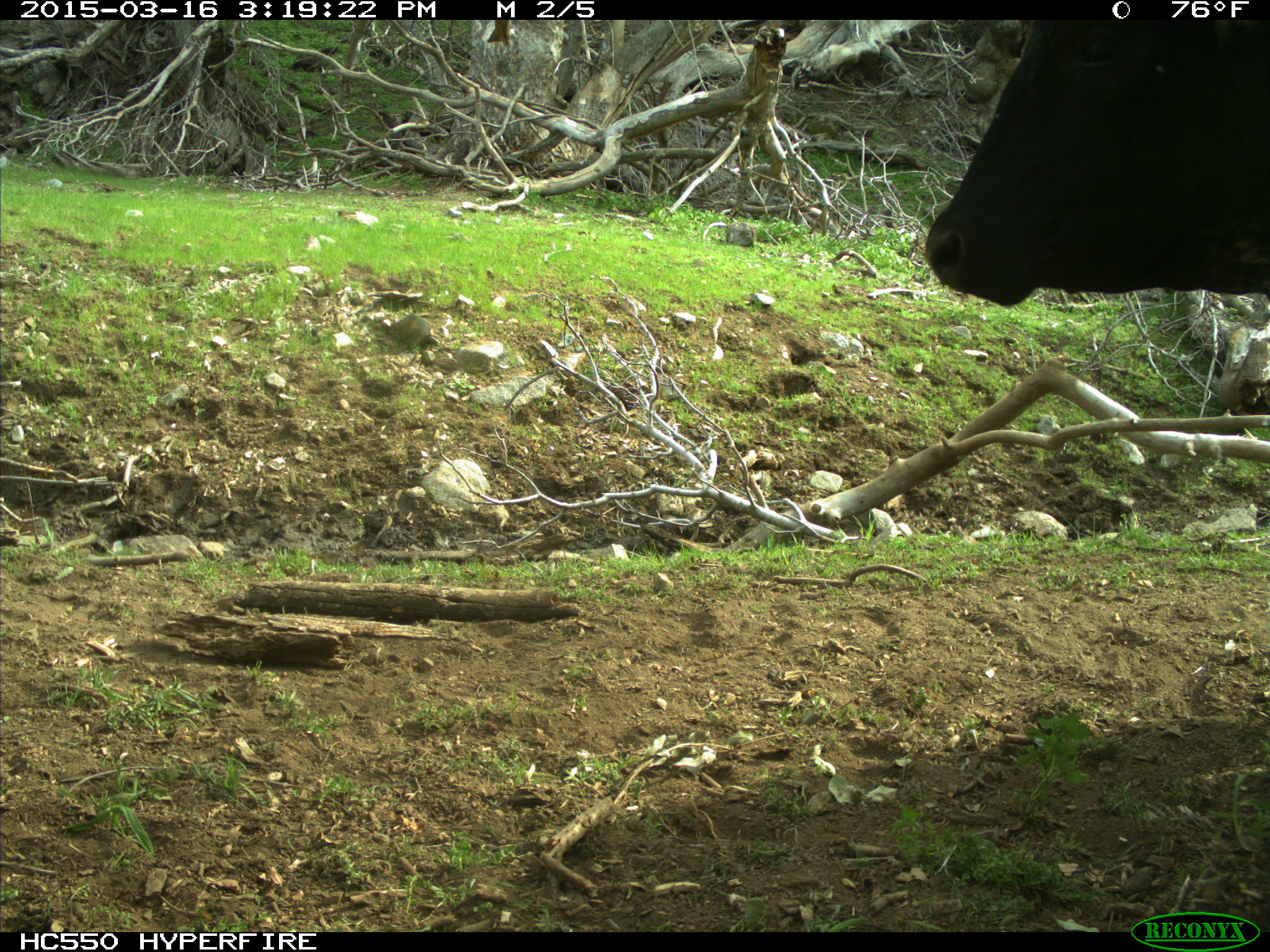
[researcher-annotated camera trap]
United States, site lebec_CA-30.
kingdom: Animalia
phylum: Chordata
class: Mammalia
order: Artiodactyla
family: Bovidae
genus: Bos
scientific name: Bos taurus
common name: domestic cow